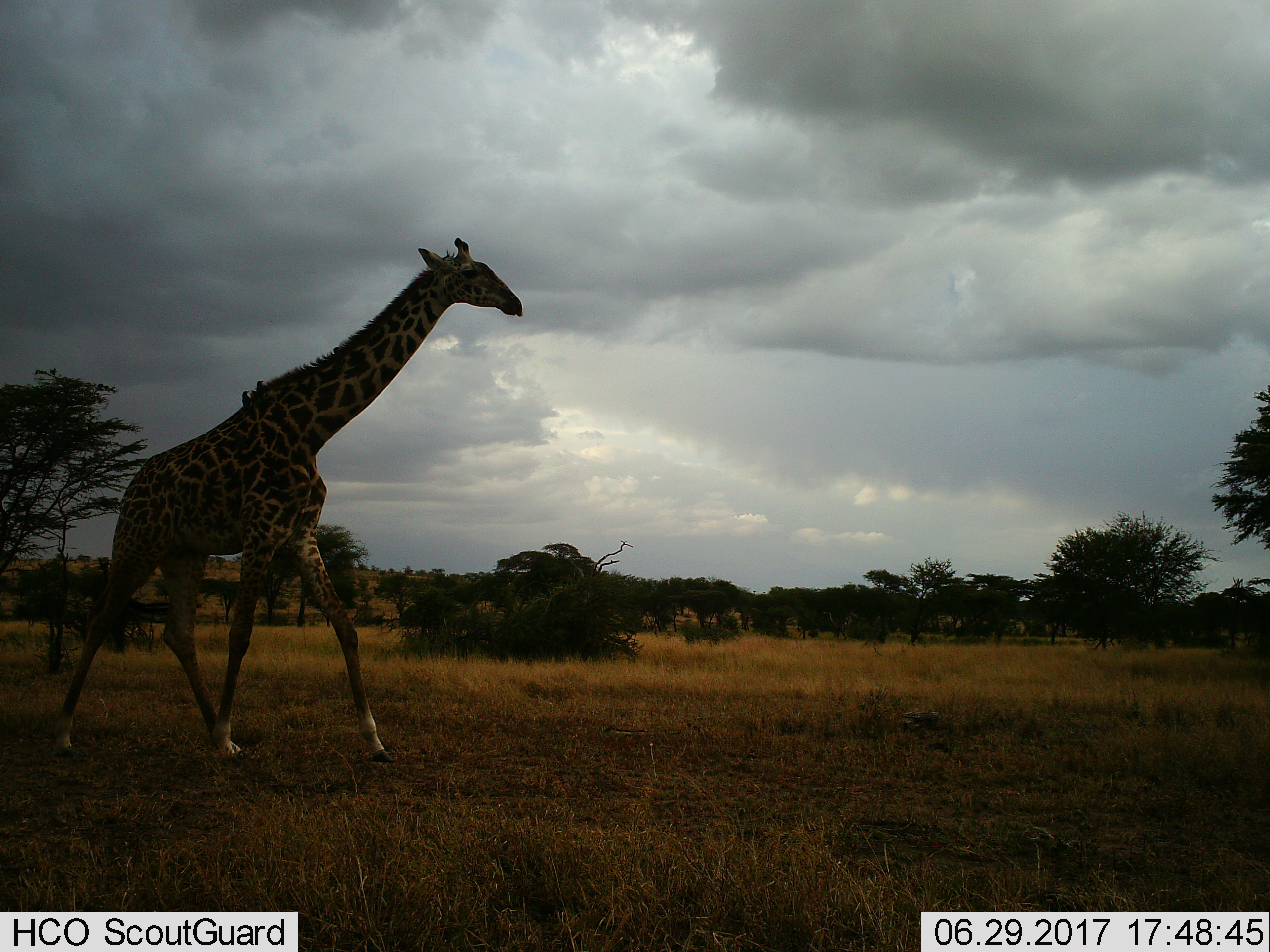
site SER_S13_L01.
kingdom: Animalia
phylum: Chordata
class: Mammalia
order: Artiodactyla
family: Giraffidae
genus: Giraffa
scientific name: Giraffa camelopardalis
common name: giraffe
Giraffe (Giraffa camelopardalis), count 1. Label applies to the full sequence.